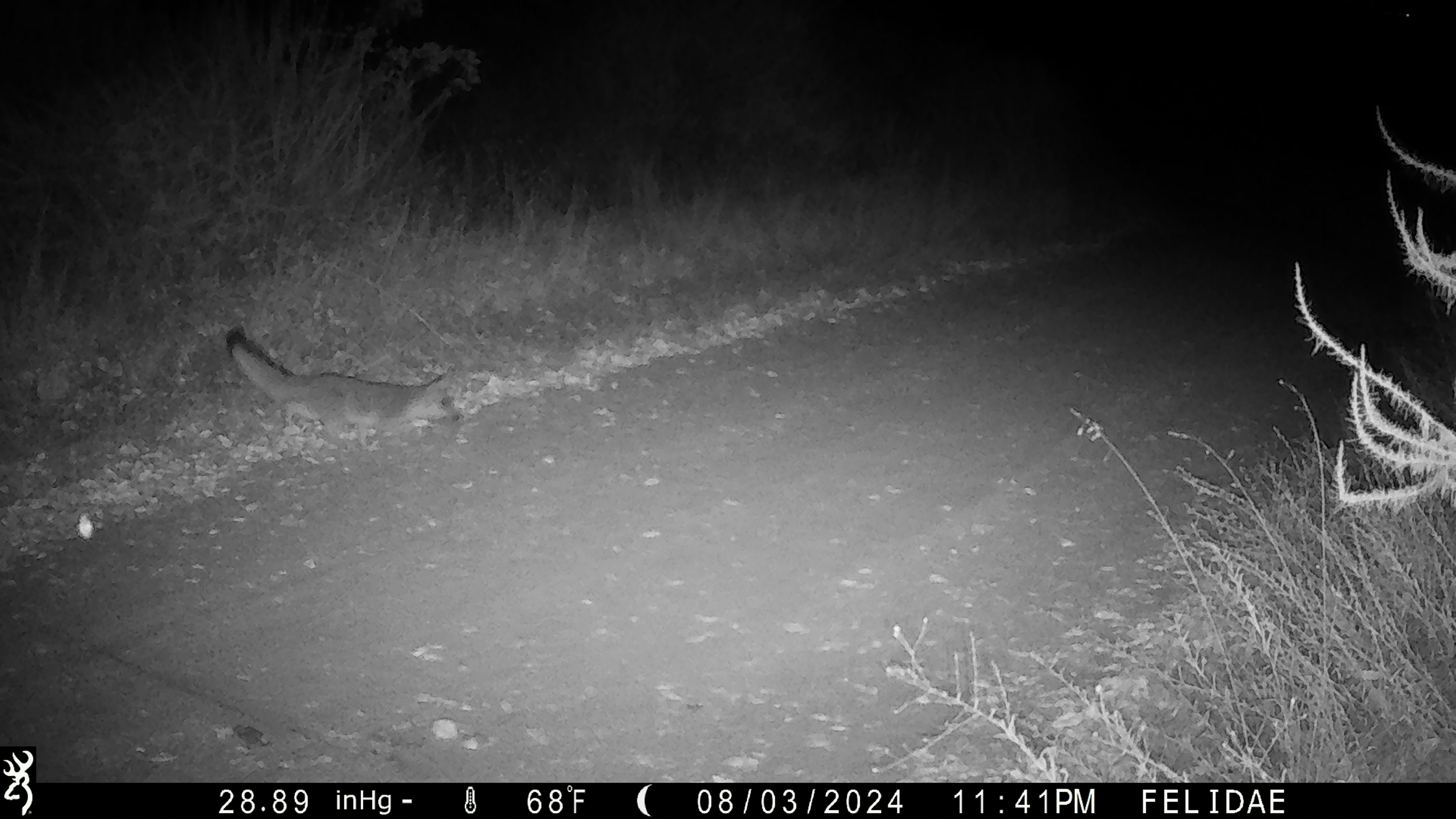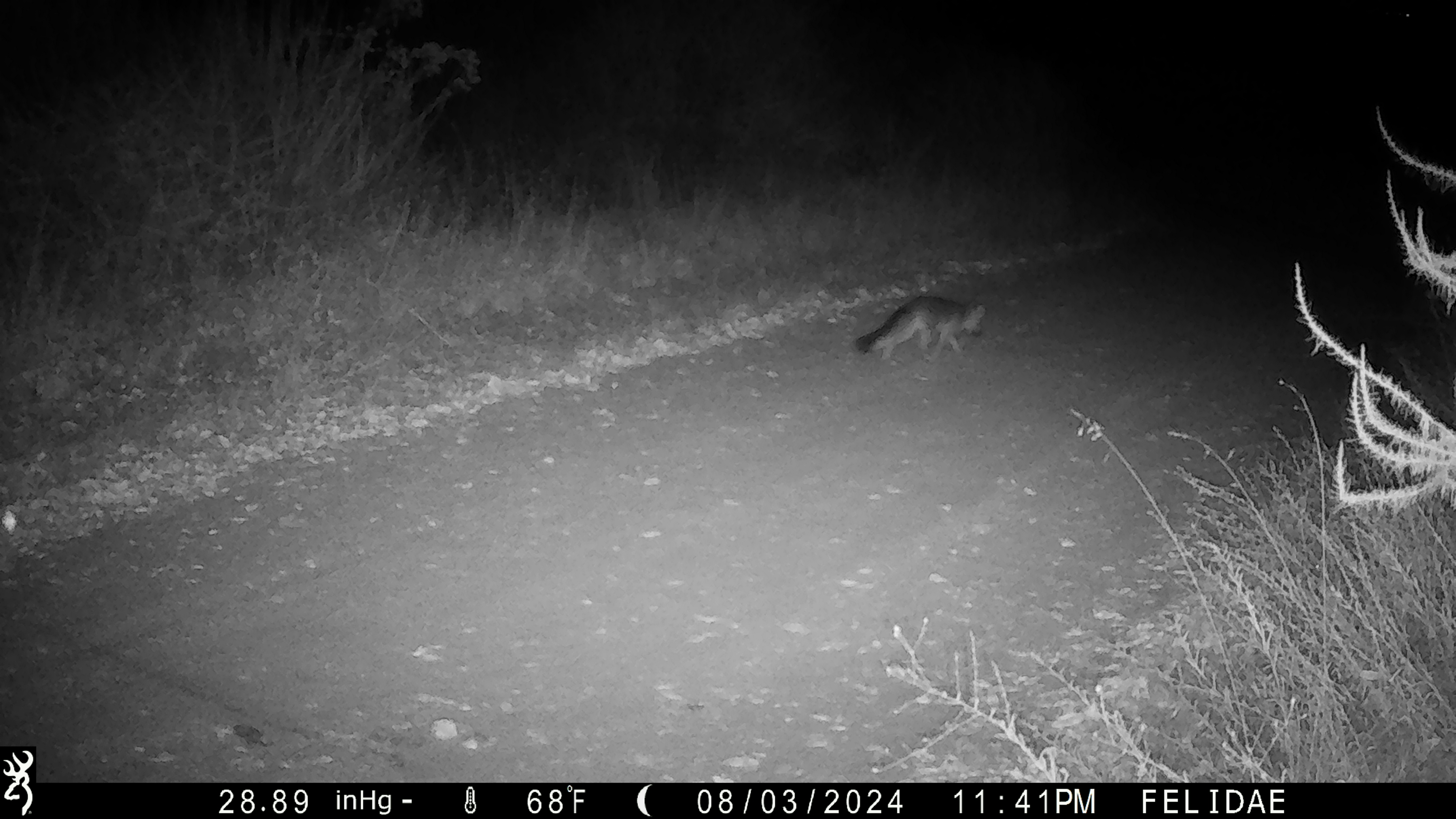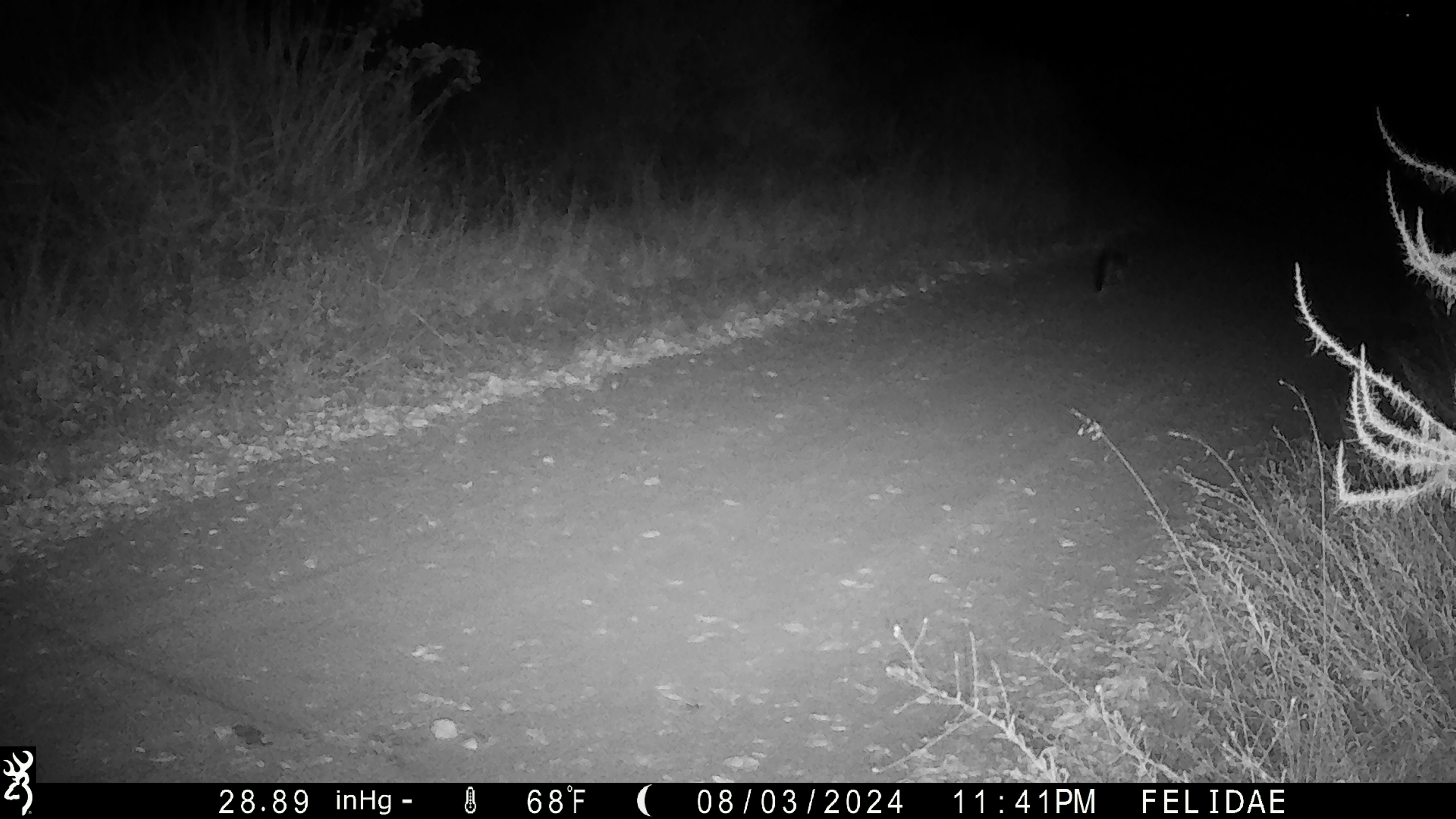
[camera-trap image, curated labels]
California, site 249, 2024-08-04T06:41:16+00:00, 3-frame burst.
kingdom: Animalia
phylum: Chordata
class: Mammalia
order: Carnivora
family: Canidae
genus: Urocyon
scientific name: Urocyon cinereoargenteus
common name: gray fox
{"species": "gray fox (Urocyon cinereoargenteus)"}